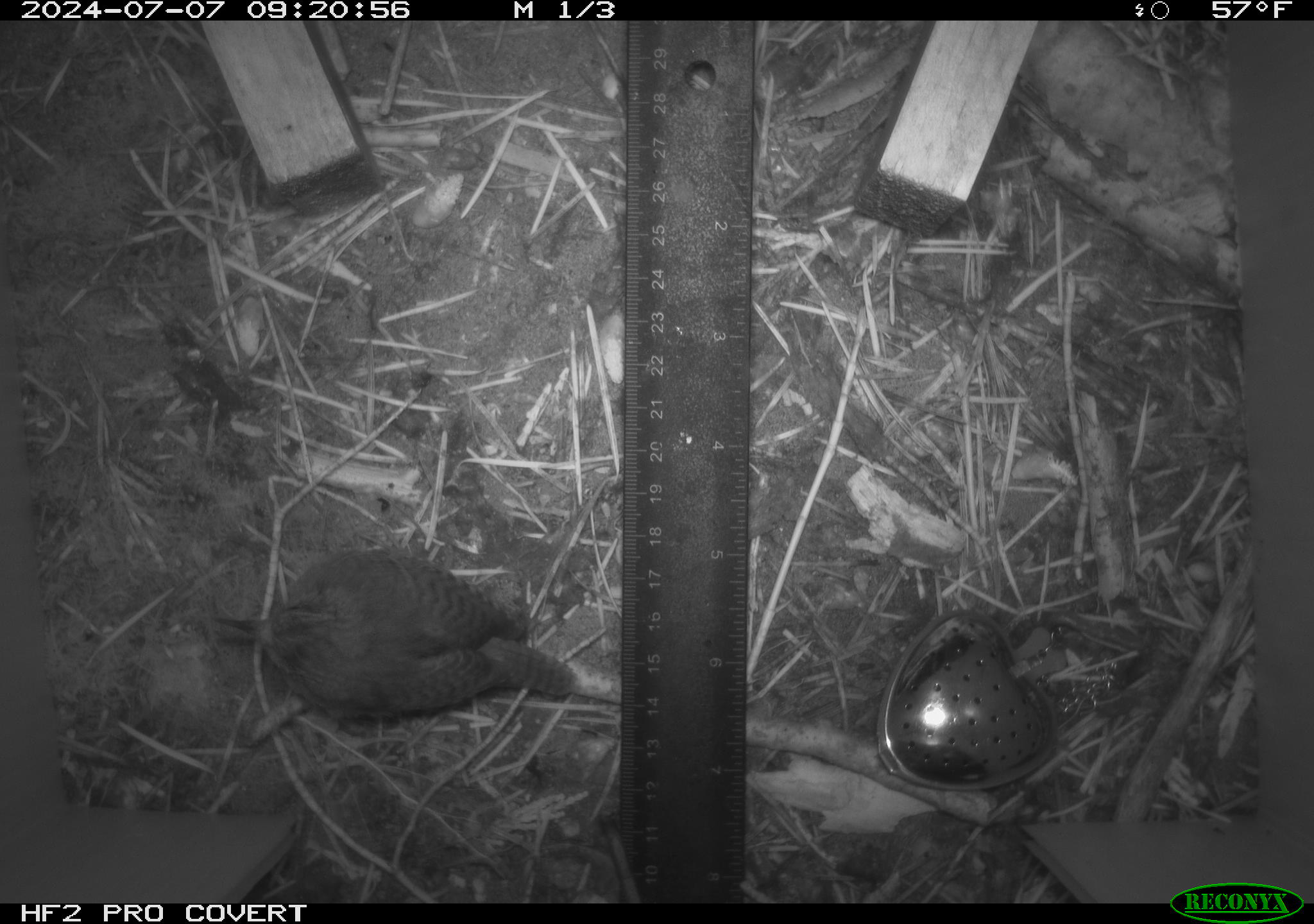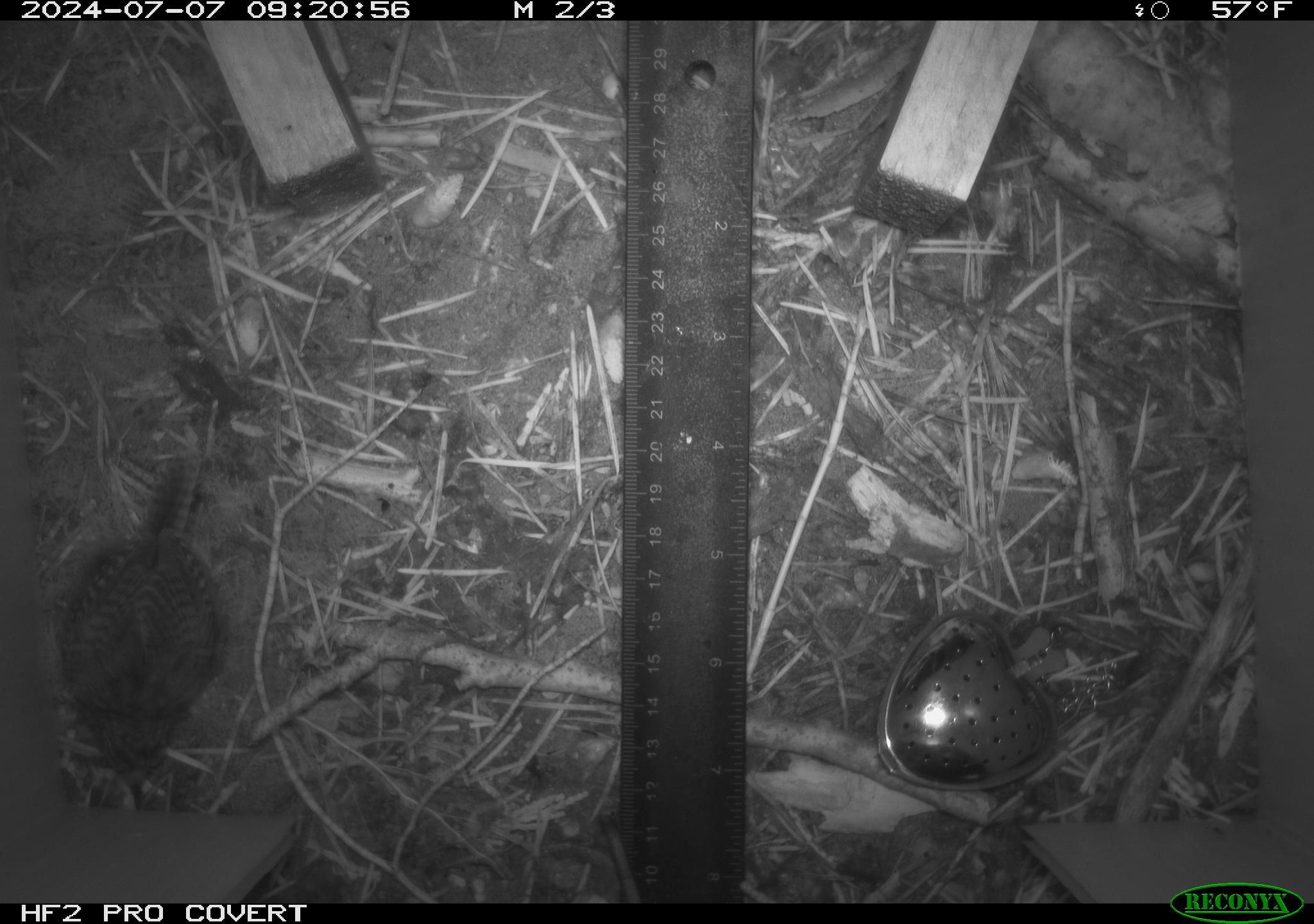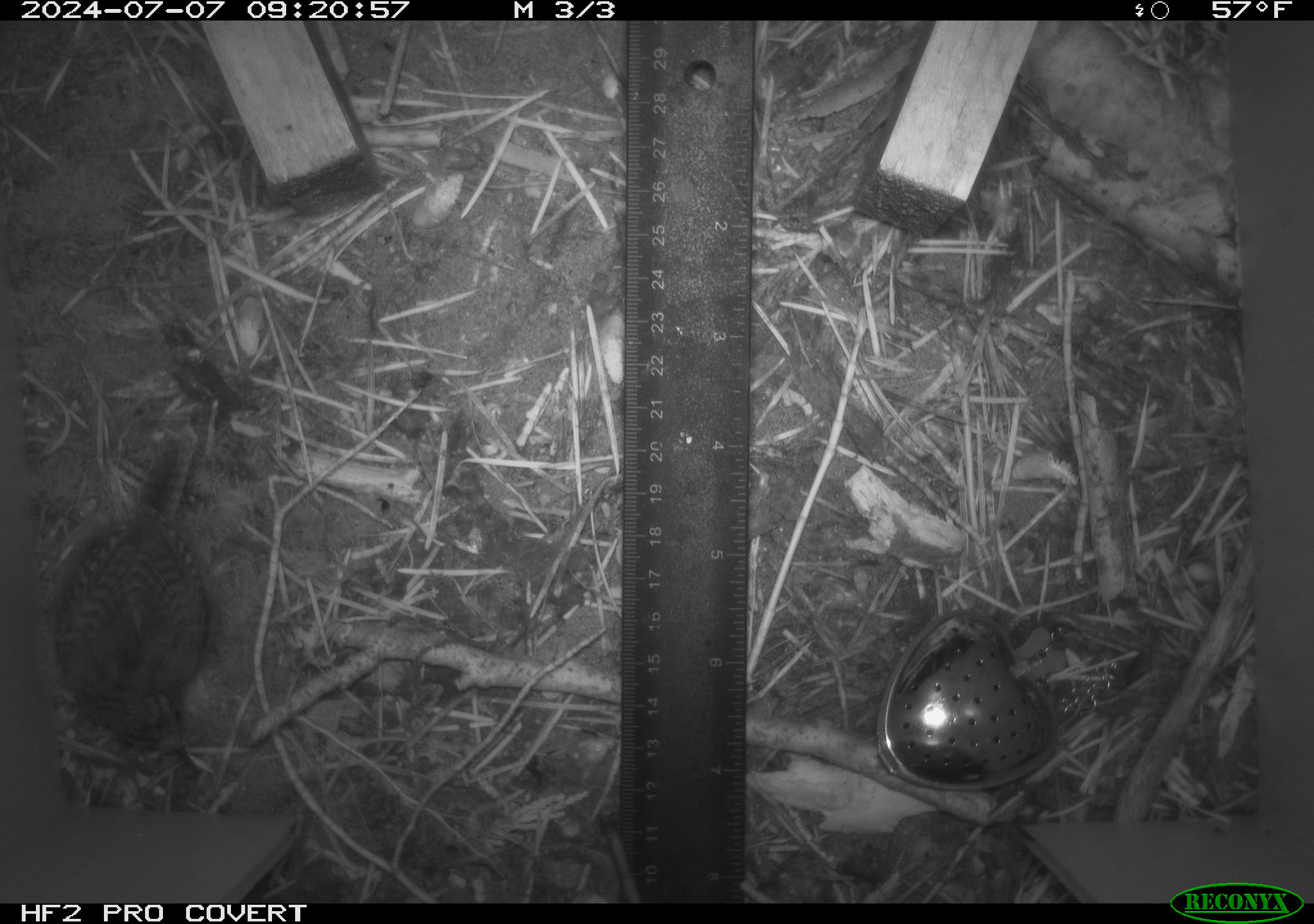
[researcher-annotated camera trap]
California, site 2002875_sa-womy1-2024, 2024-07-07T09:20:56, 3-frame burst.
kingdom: Animalia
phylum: Chordata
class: Aves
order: Passeriformes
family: Troglodytidae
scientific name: Troglodytidae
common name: wren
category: troglodytidae family